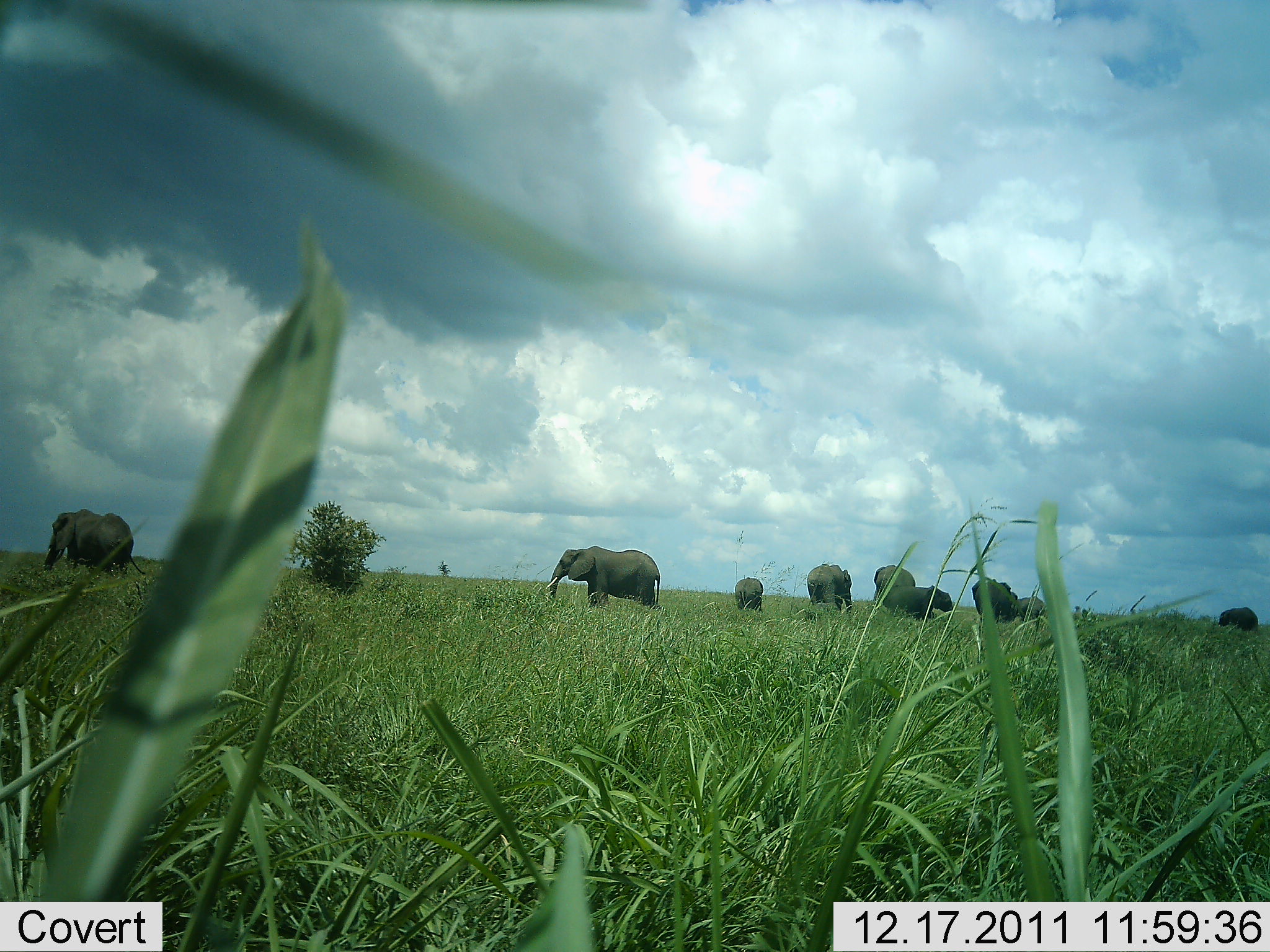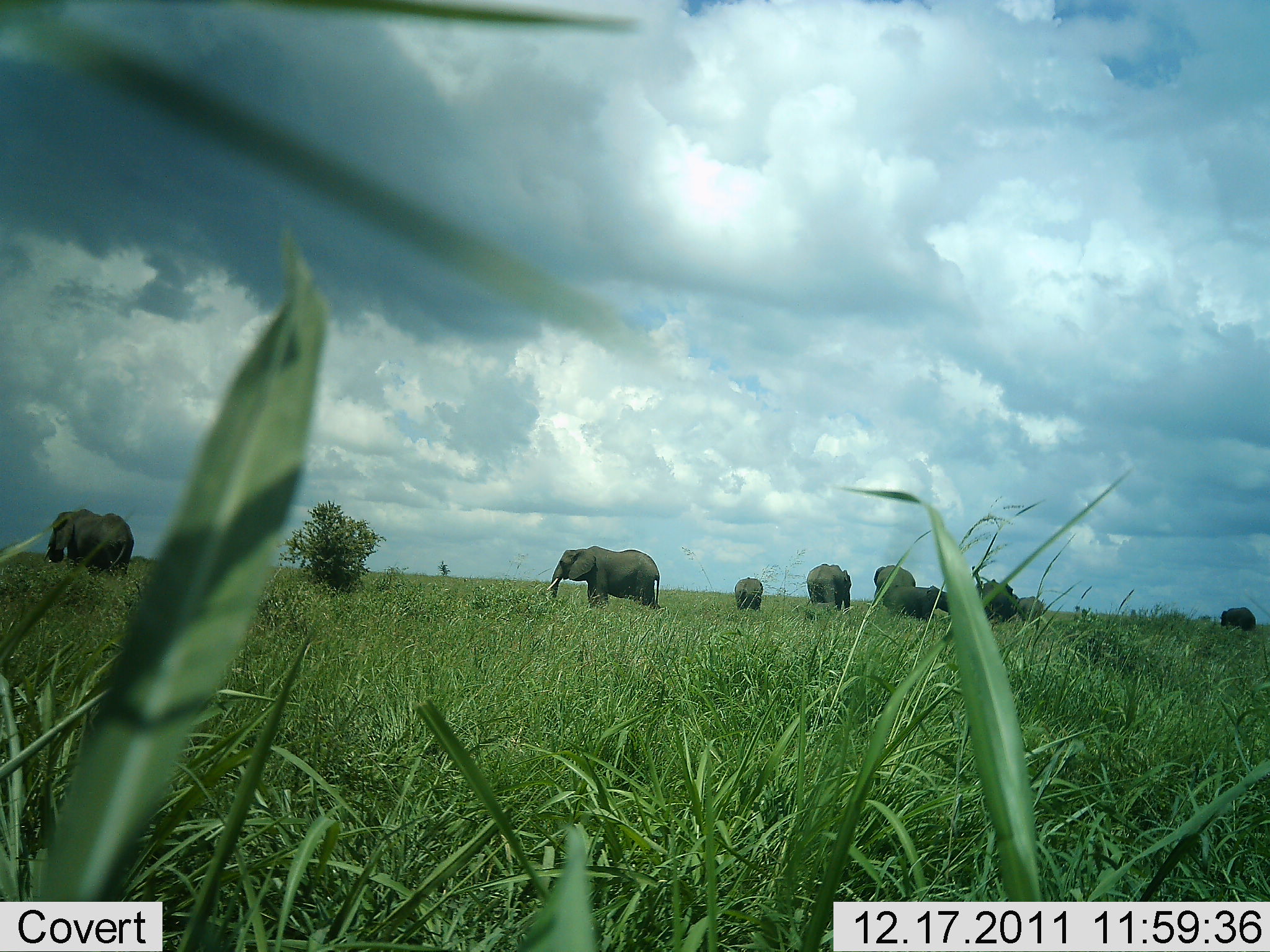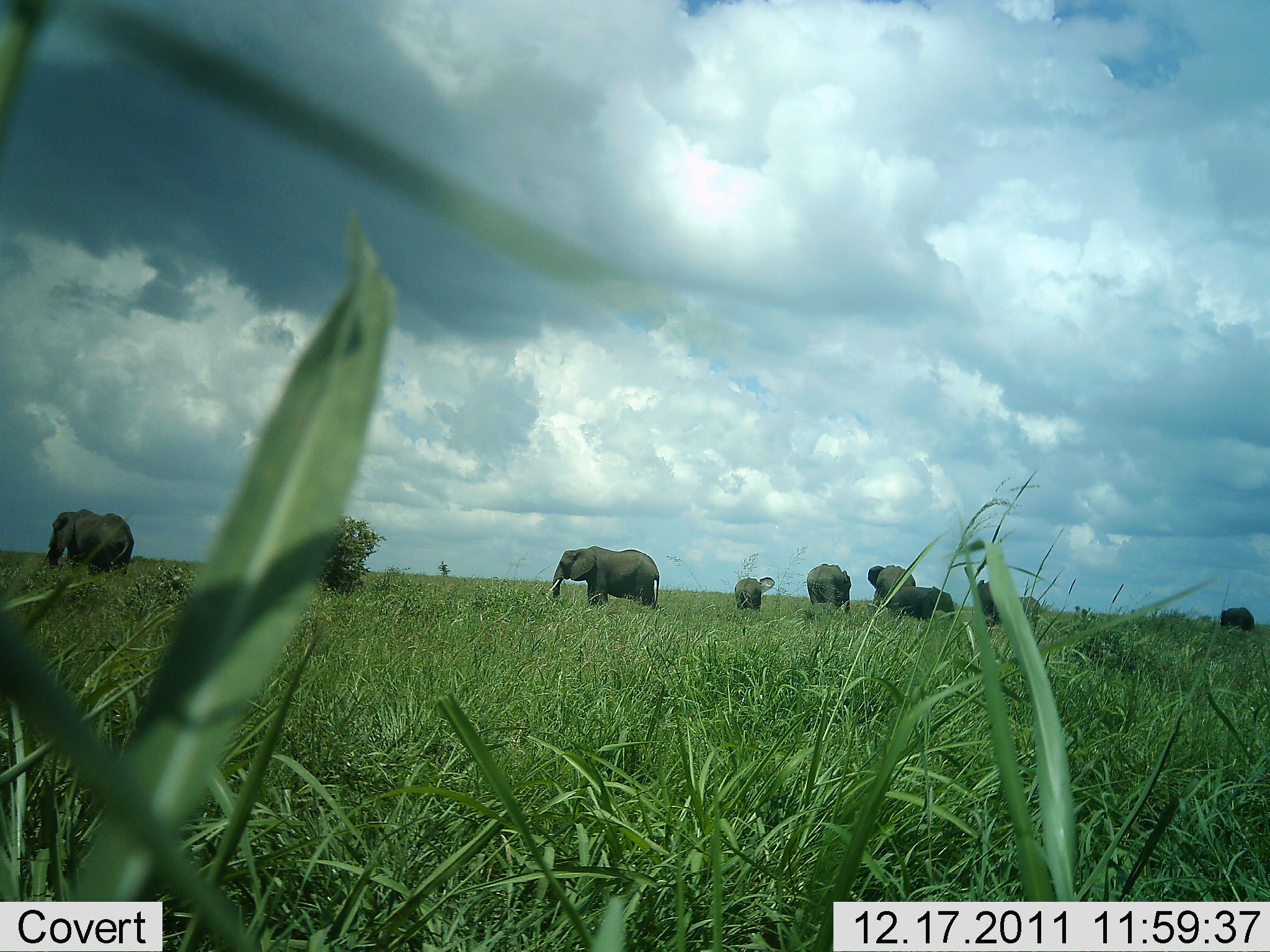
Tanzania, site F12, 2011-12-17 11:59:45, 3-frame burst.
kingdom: Animalia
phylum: Chordata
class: Mammalia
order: Proboscidea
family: Elephantidae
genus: Loxodonta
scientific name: Loxodonta africana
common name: african bush elephant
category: elephant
Elephant (african bush elephant) (Loxodonta africana), count 8. Behavior (volunteer vote fractions): standing 87%, resting 0%, moving 13%, interacting 0%. Young present (vote fraction): 33%. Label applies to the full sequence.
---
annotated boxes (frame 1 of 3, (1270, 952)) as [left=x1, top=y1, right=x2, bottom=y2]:
animal: [left=40, top=509, right=149, bottom=590]; [left=545, top=545, right=661, bottom=614]; [left=805, top=560, right=853, bottom=622]; [left=971, top=576, right=1019, bottom=624]; [left=899, top=586, right=955, bottom=622]; [left=732, top=570, right=771, bottom=616]; [left=870, top=564, right=916, bottom=603]; [left=1216, top=603, right=1259, bottom=638]; [left=734, top=574, right=765, bottom=615]; [left=1009, top=591, right=1050, bottom=620]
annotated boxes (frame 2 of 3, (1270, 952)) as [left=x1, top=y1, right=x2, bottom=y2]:
animal: [left=546, top=545, right=667, bottom=616]; [left=42, top=509, right=135, bottom=576]; [left=882, top=585, right=957, bottom=619]; [left=971, top=576, right=1018, bottom=626]; [left=806, top=562, right=851, bottom=612]; [left=870, top=564, right=915, bottom=599]; [left=733, top=575, right=765, bottom=610]; [left=1219, top=607, right=1260, bottom=634]; [left=1015, top=593, right=1045, bottom=627]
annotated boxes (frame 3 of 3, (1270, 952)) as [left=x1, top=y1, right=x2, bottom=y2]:
animal: [left=548, top=544, right=662, bottom=612]; [left=40, top=509, right=137, bottom=580]; [left=886, top=583, right=956, bottom=623]; [left=806, top=562, right=853, bottom=617]; [left=866, top=563, right=918, bottom=612]; [left=973, top=579, right=1008, bottom=630]; [left=733, top=575, right=777, bottom=614]; [left=1007, top=594, right=1044, bottom=631]; [left=1218, top=606, right=1255, bottom=635]